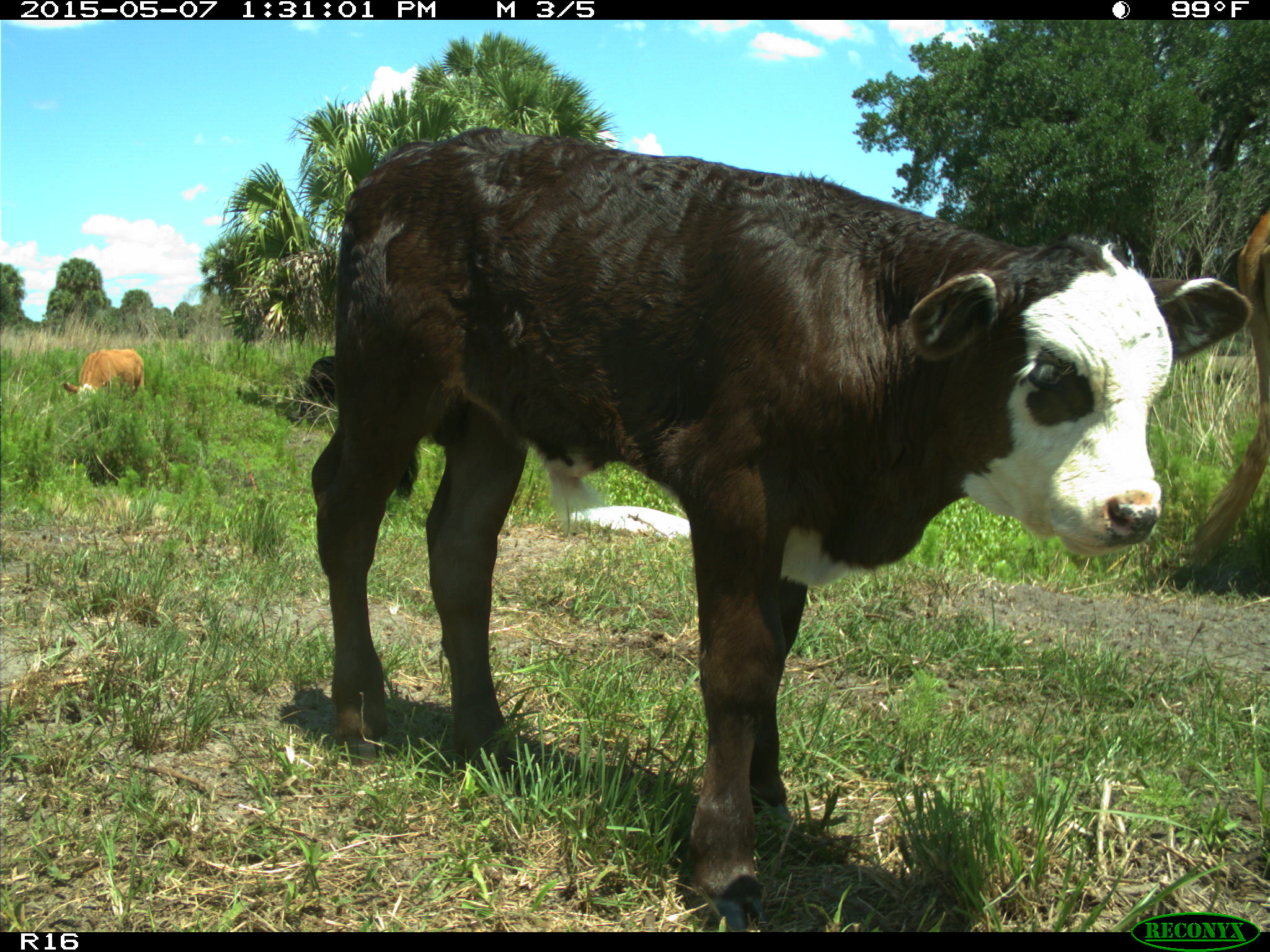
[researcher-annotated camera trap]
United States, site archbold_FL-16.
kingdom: Animalia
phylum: Chordata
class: Mammalia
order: Artiodactyla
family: Bovidae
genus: Bos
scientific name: Bos taurus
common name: domestic cow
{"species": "Bos taurus (domestic cow)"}